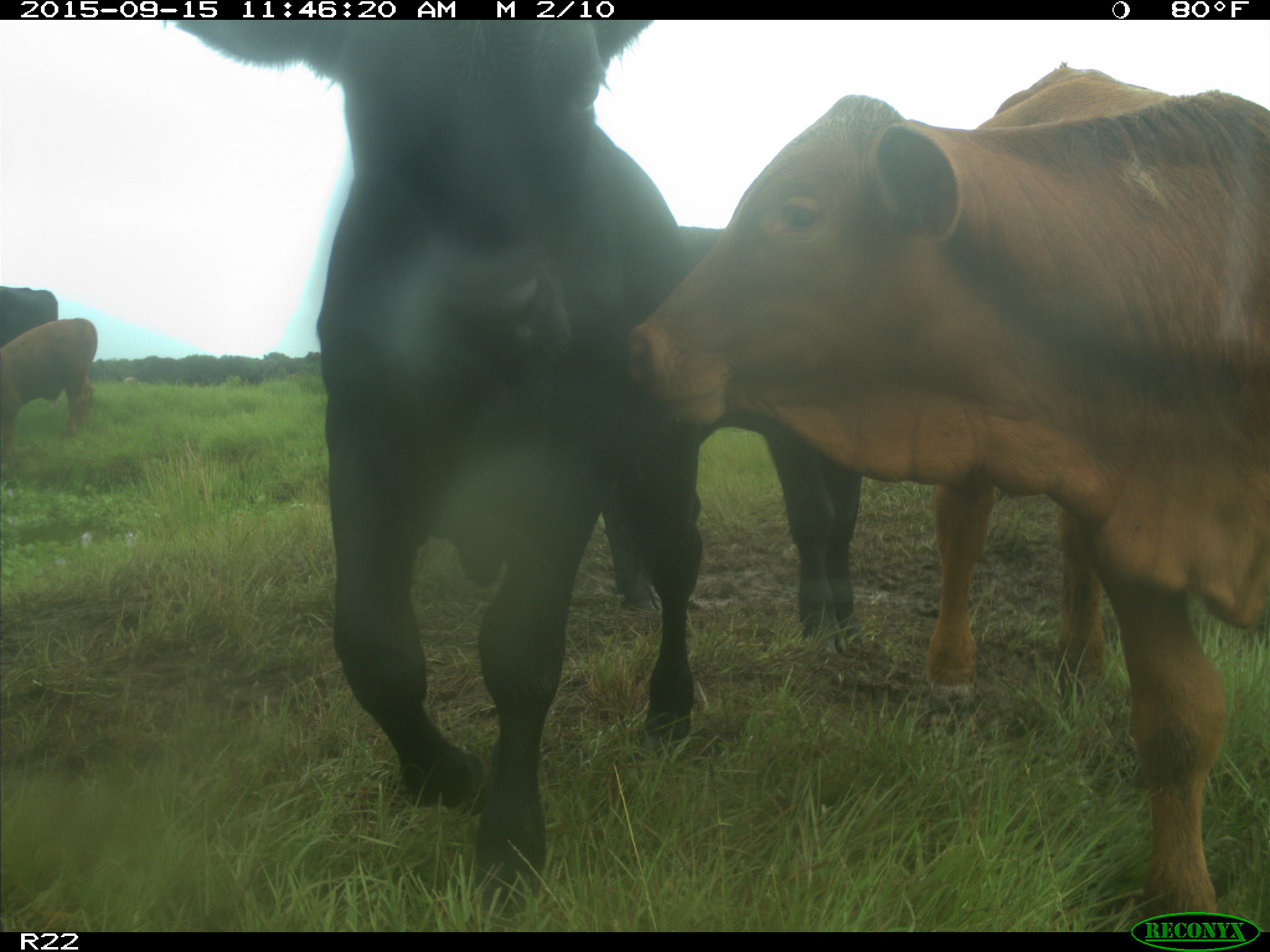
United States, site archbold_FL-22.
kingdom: Animalia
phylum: Chordata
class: Mammalia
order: Artiodactyla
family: Bovidae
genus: Bos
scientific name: Bos taurus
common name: domestic cow